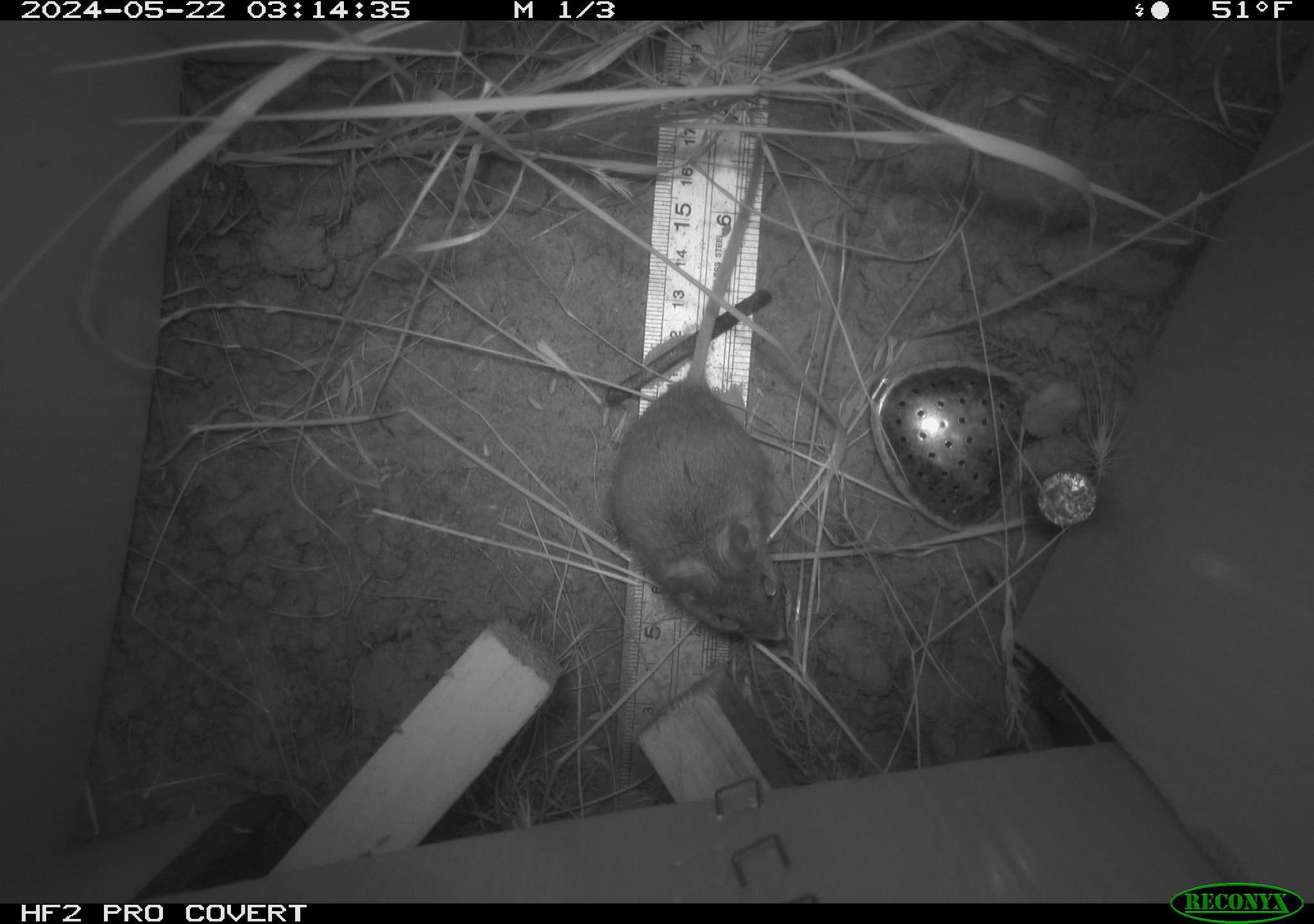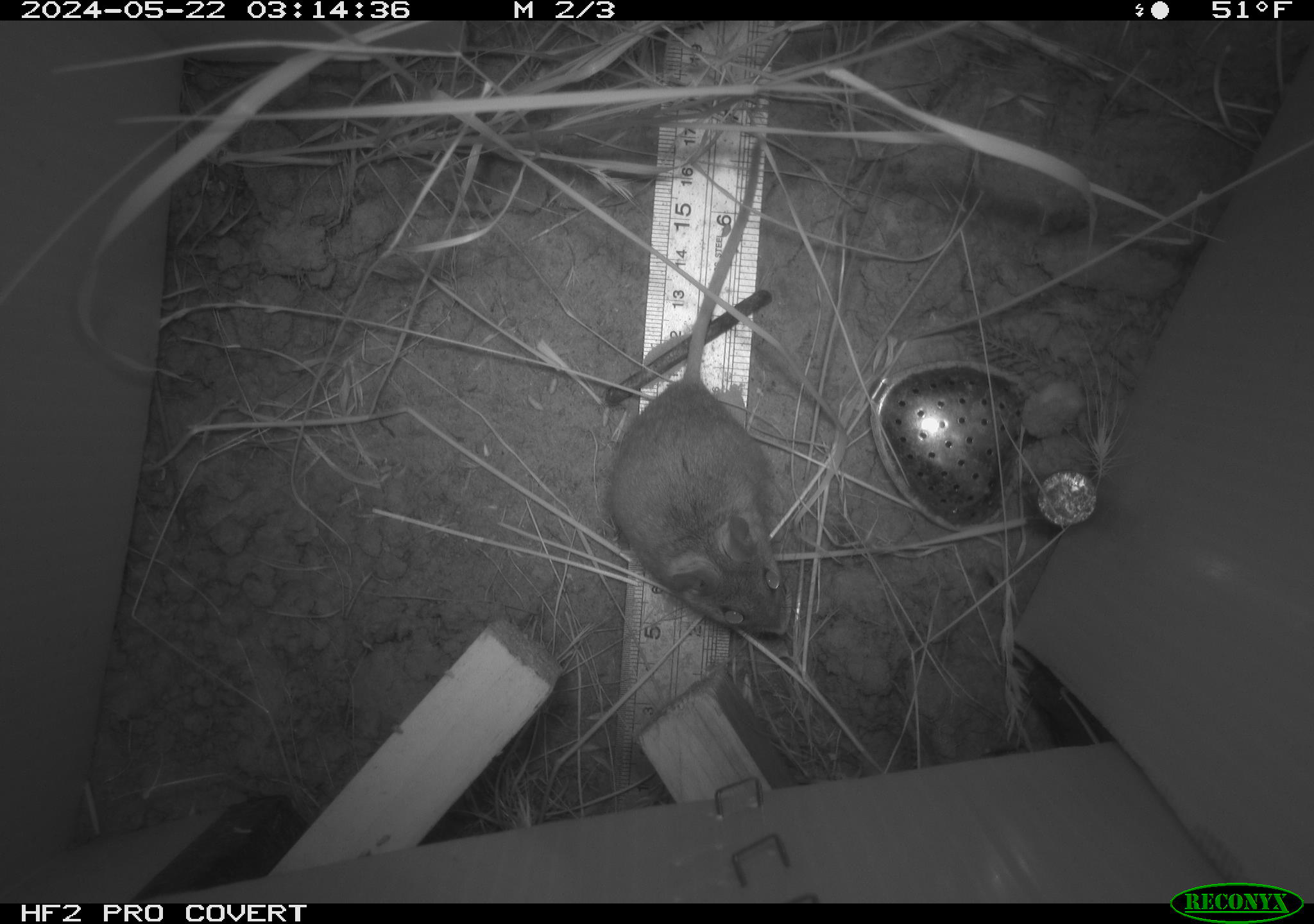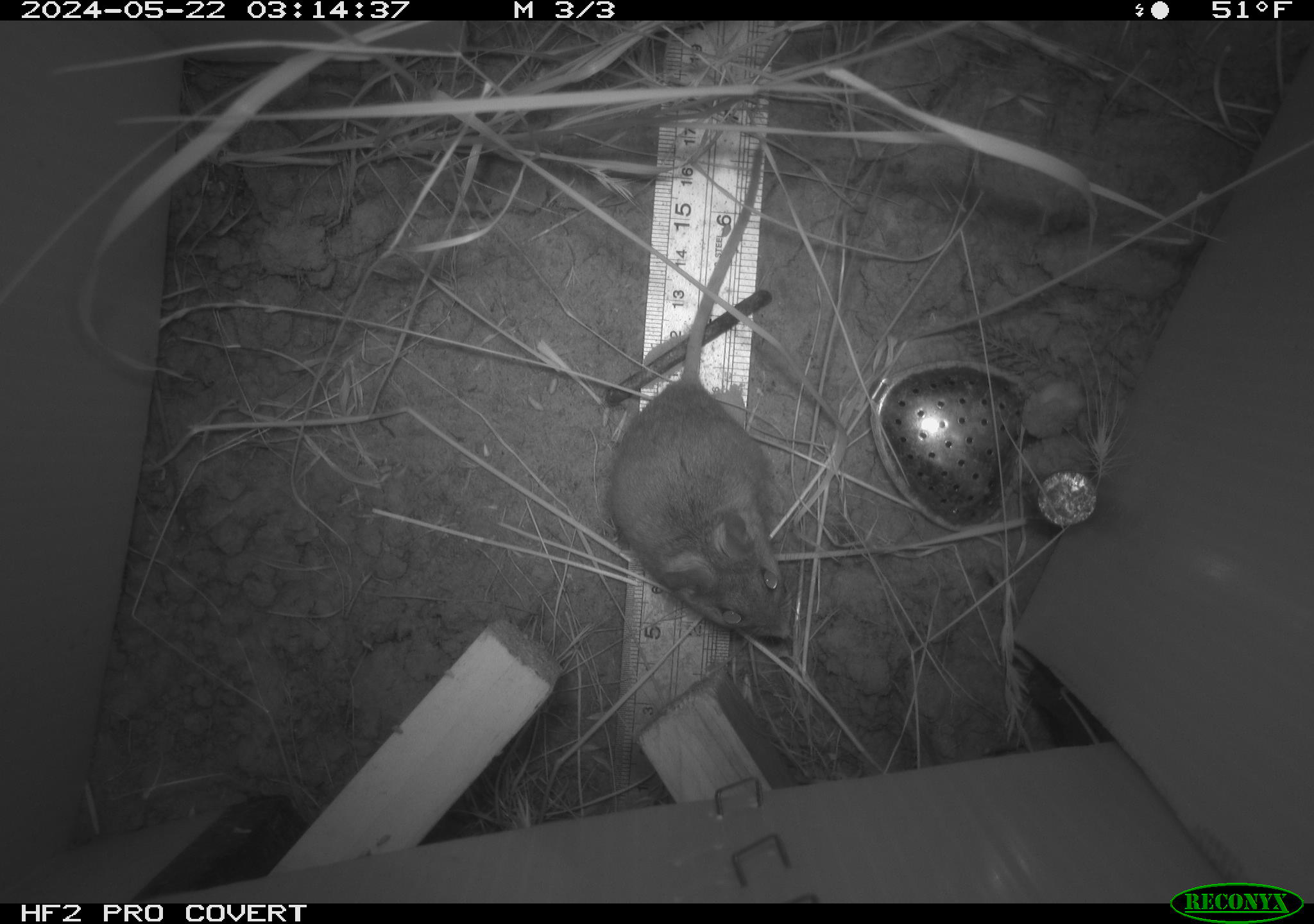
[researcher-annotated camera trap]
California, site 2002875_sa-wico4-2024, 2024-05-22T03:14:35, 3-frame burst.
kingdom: Animalia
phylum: Chordata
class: Mammalia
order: Rodentia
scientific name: Rodentia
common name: rodent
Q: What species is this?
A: Rodent (Rodentia).